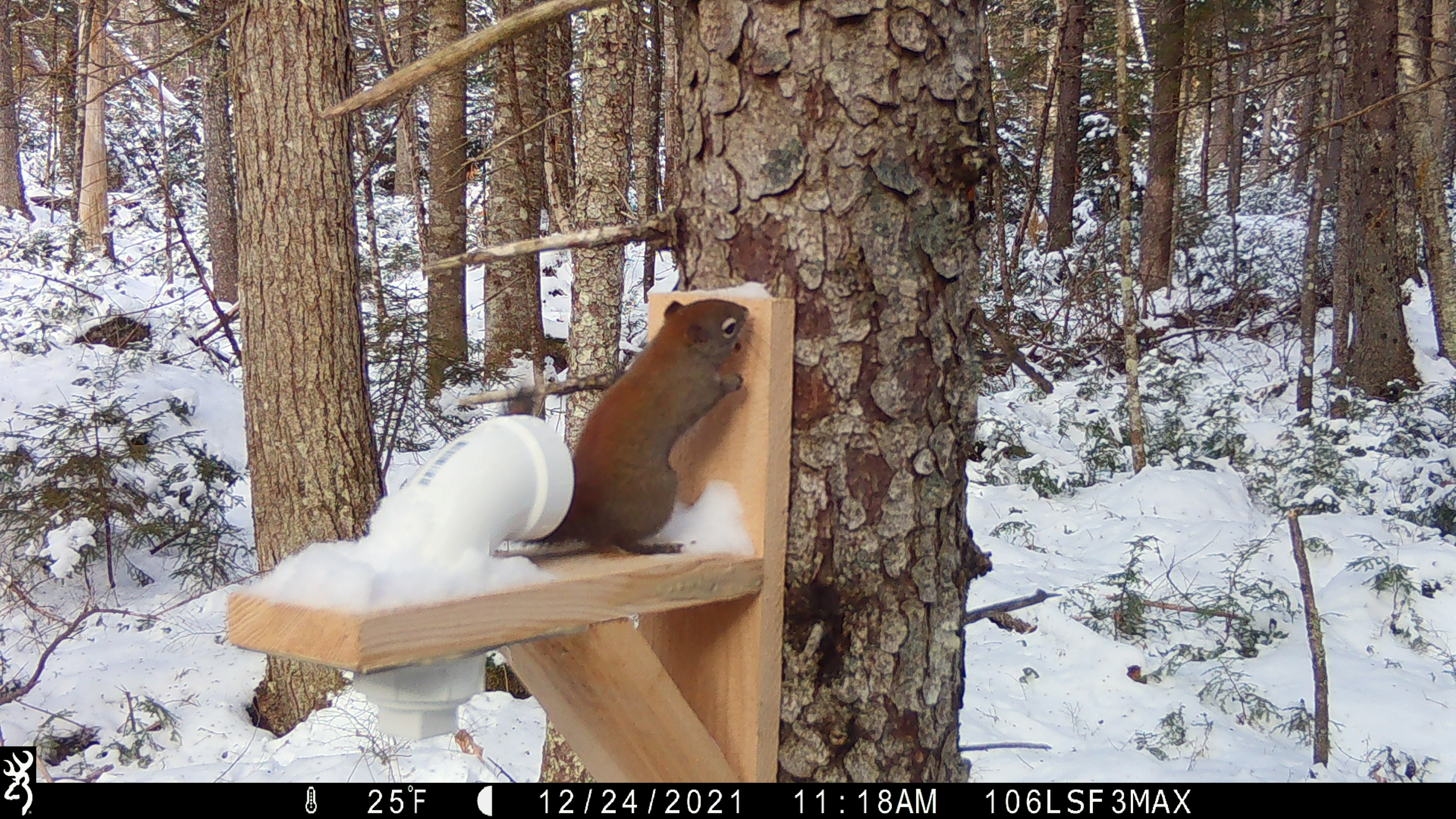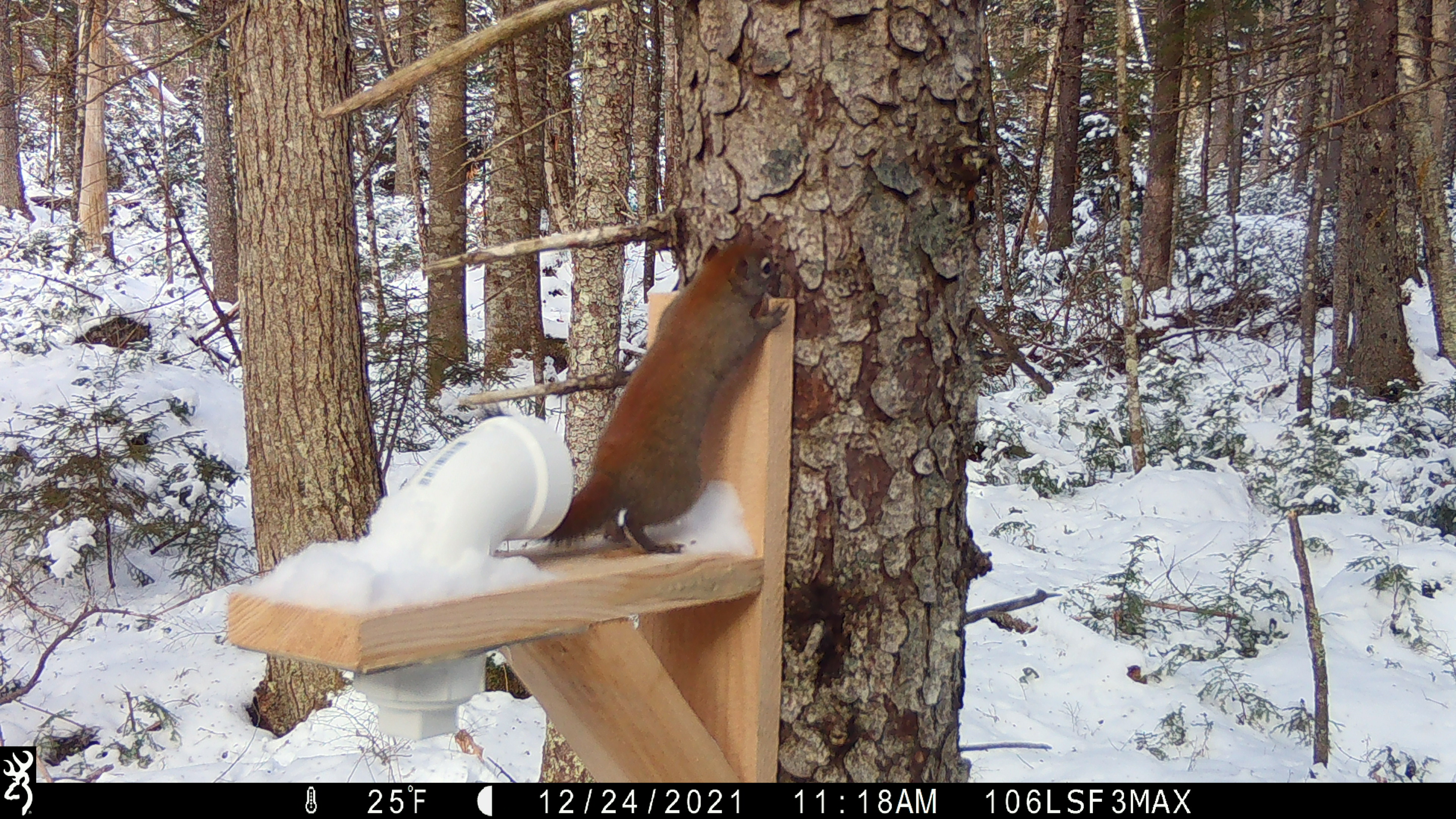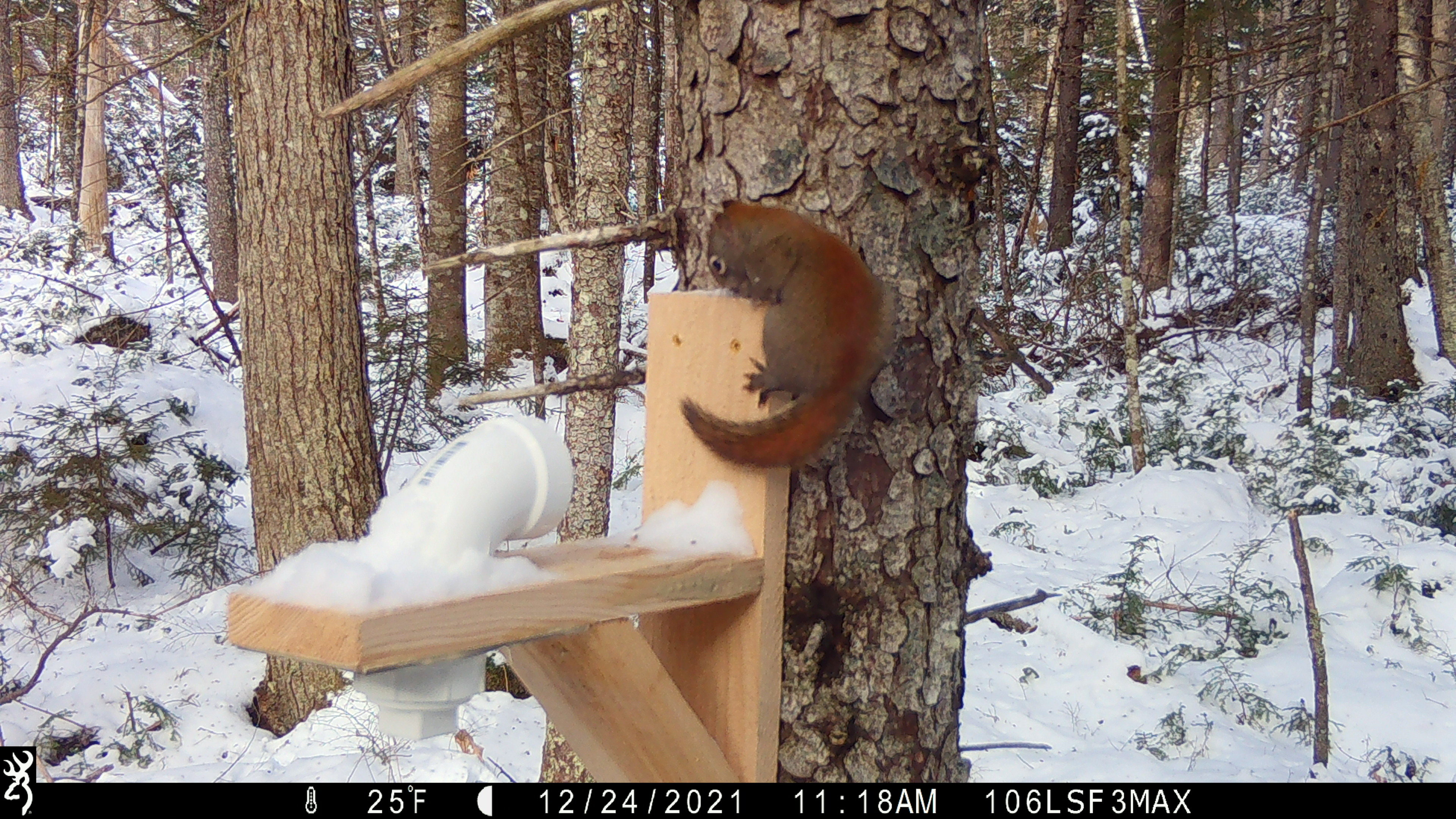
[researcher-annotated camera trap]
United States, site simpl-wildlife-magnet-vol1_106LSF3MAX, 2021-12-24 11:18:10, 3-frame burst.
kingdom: Animalia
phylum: Chordata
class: Mammalia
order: Rodentia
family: Sciuridae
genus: Tamiasciurus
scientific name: Tamiasciurus hudsonicus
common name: red squirrel